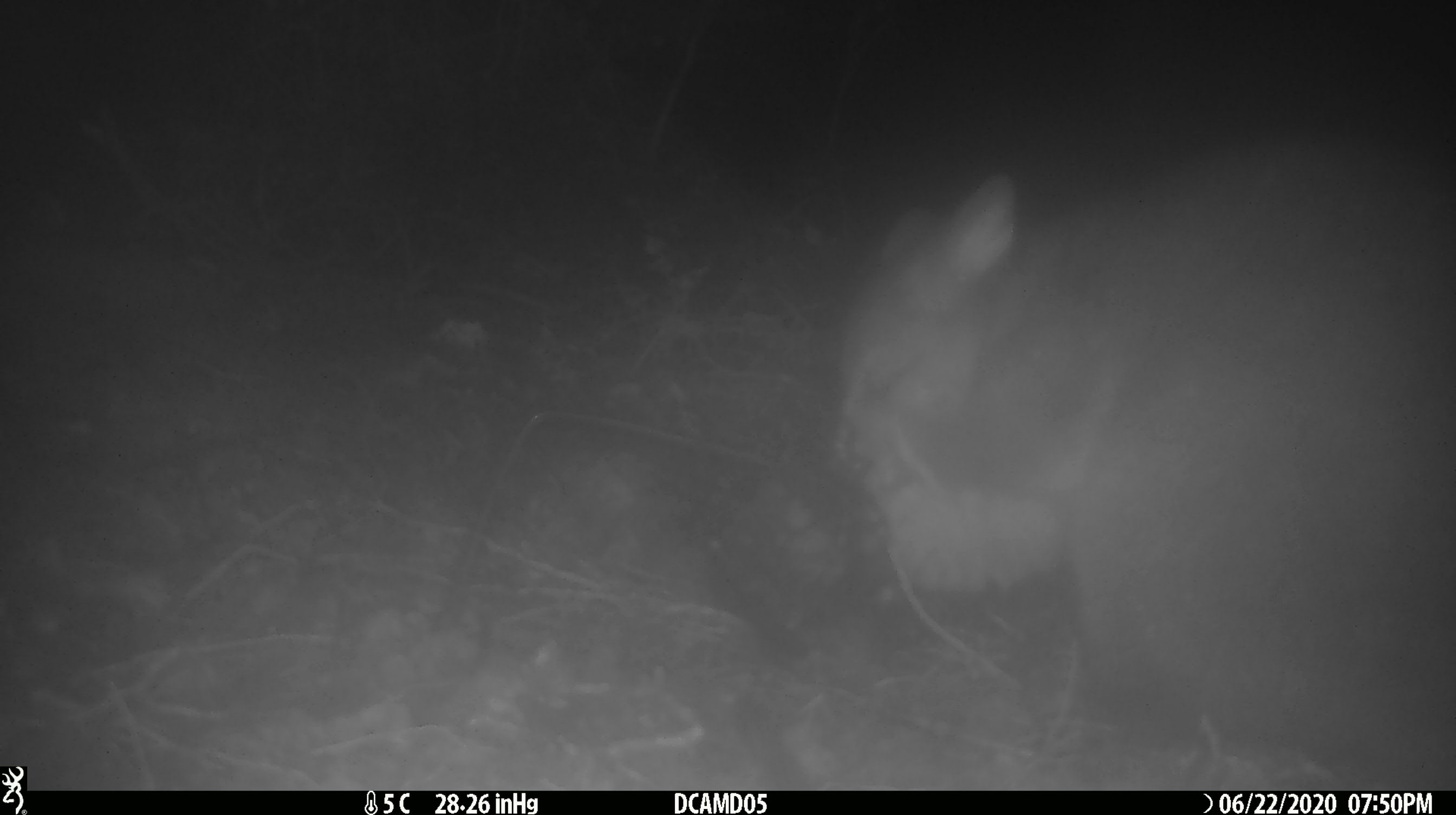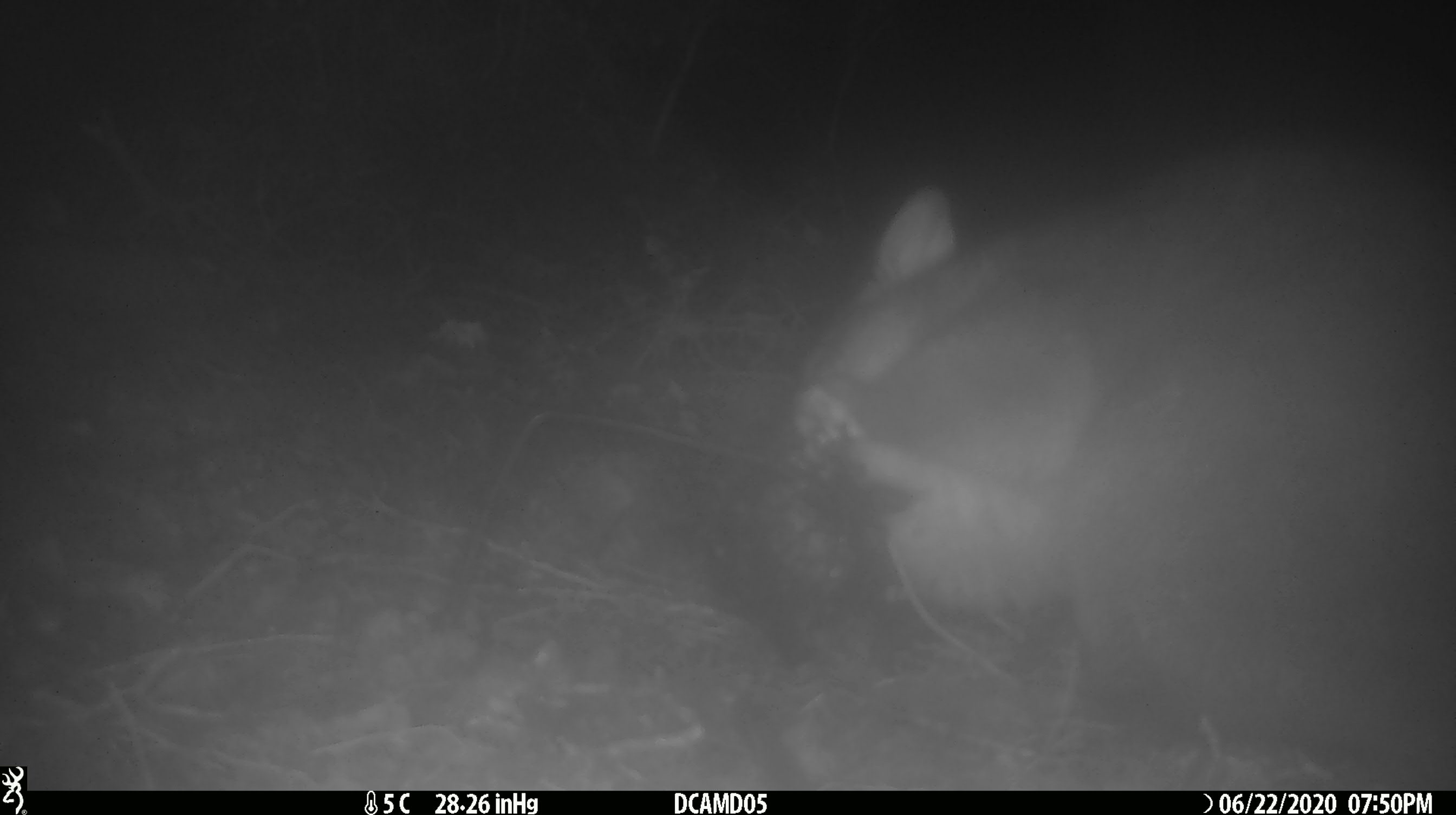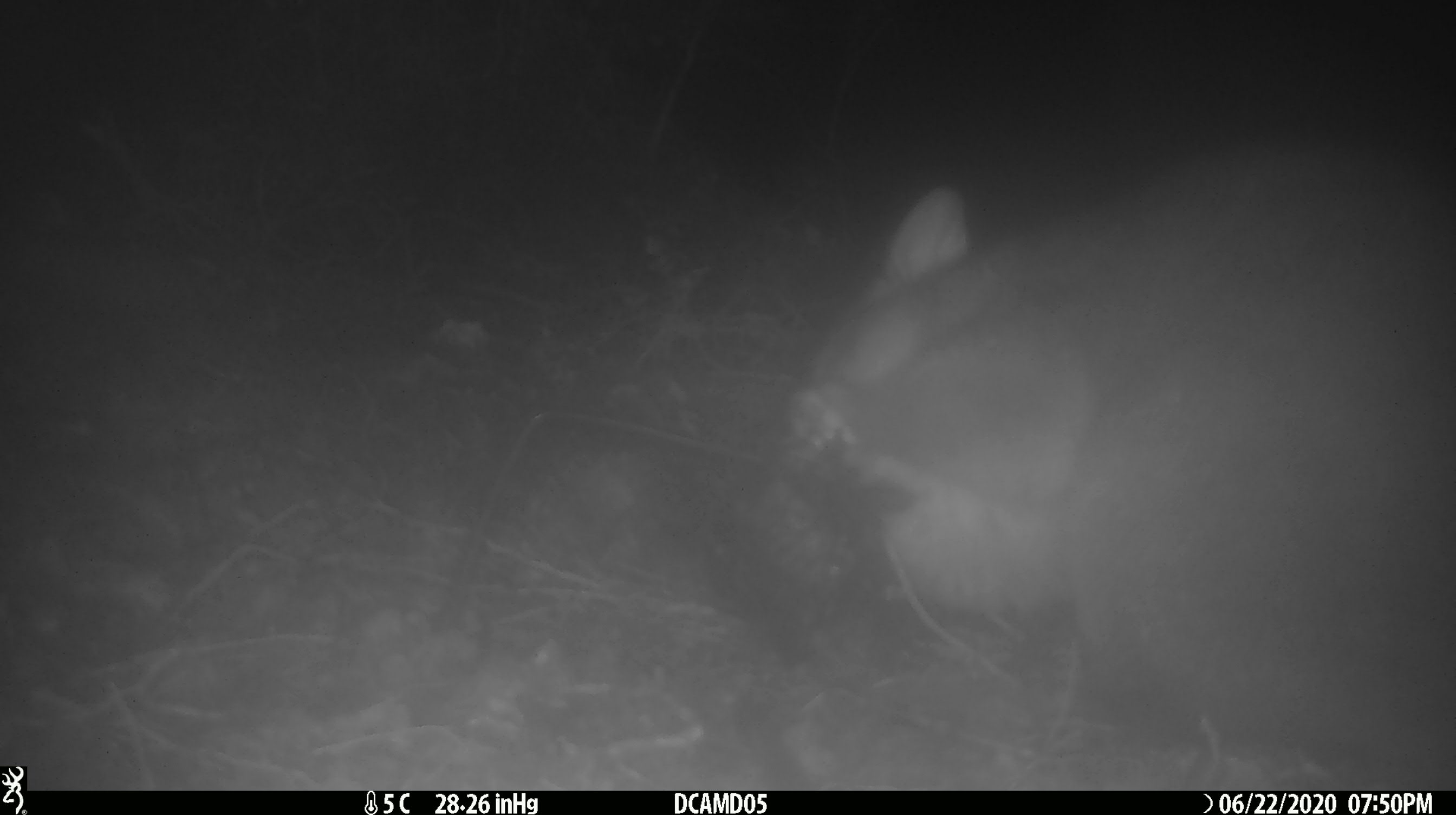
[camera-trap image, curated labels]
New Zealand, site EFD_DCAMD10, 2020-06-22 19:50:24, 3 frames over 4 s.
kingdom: Animalia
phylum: Chordata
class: Mammalia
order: Diprotodontia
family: Phalangeridae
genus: Trichosurus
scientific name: Trichosurus vulpecula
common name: common brushtail possum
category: possum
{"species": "possum (common brushtail possum) (Trichosurus vulpecula)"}